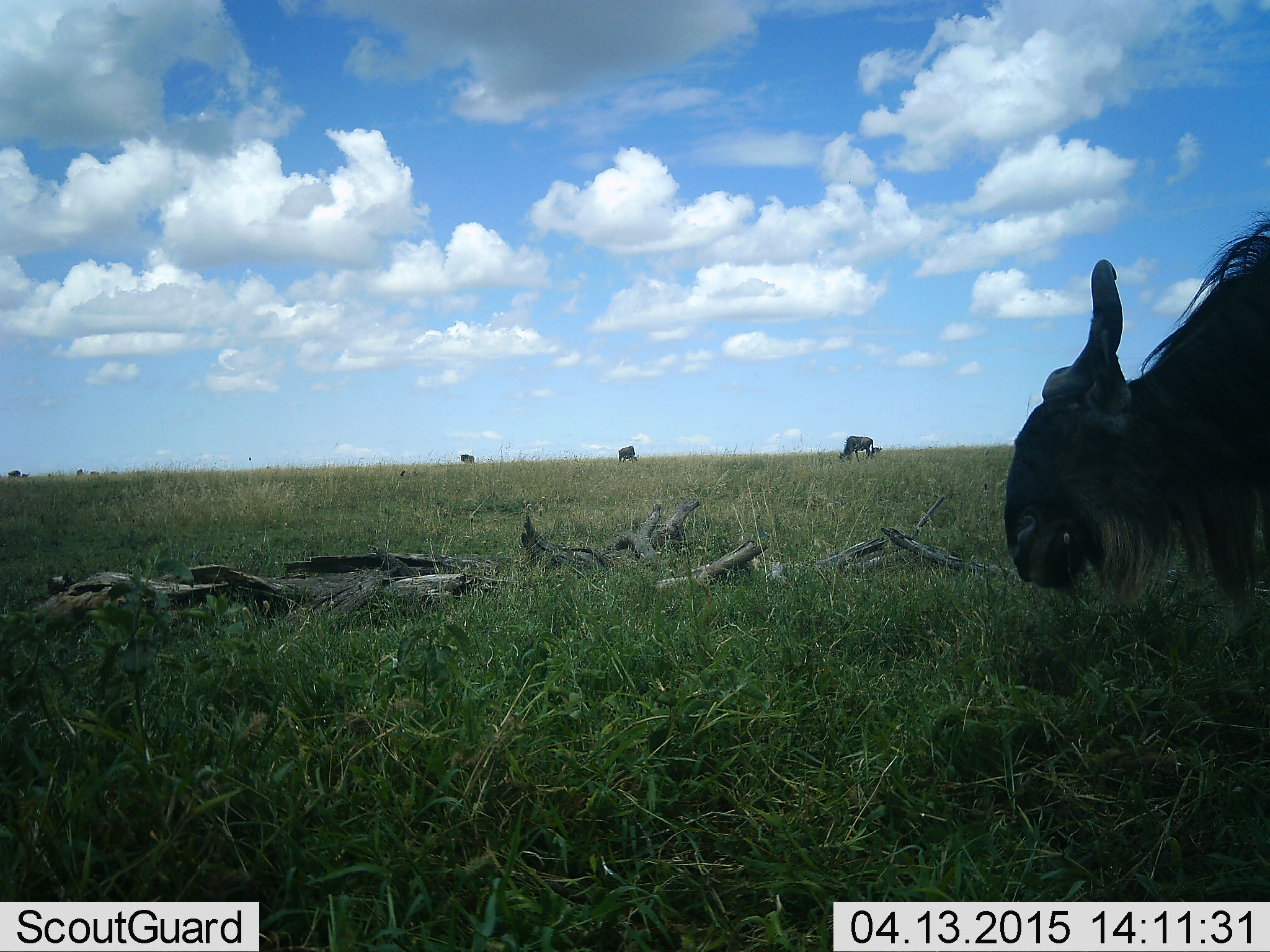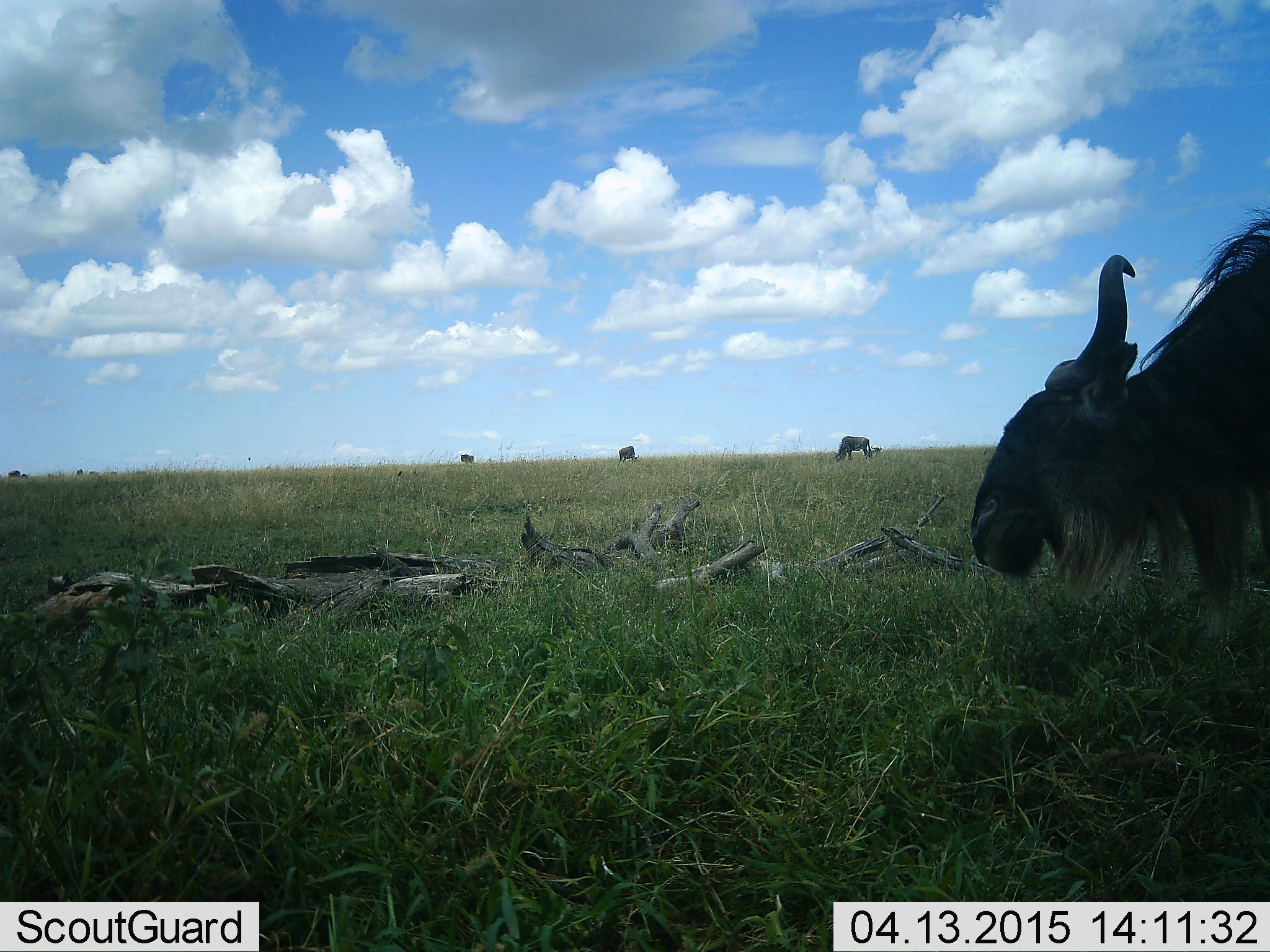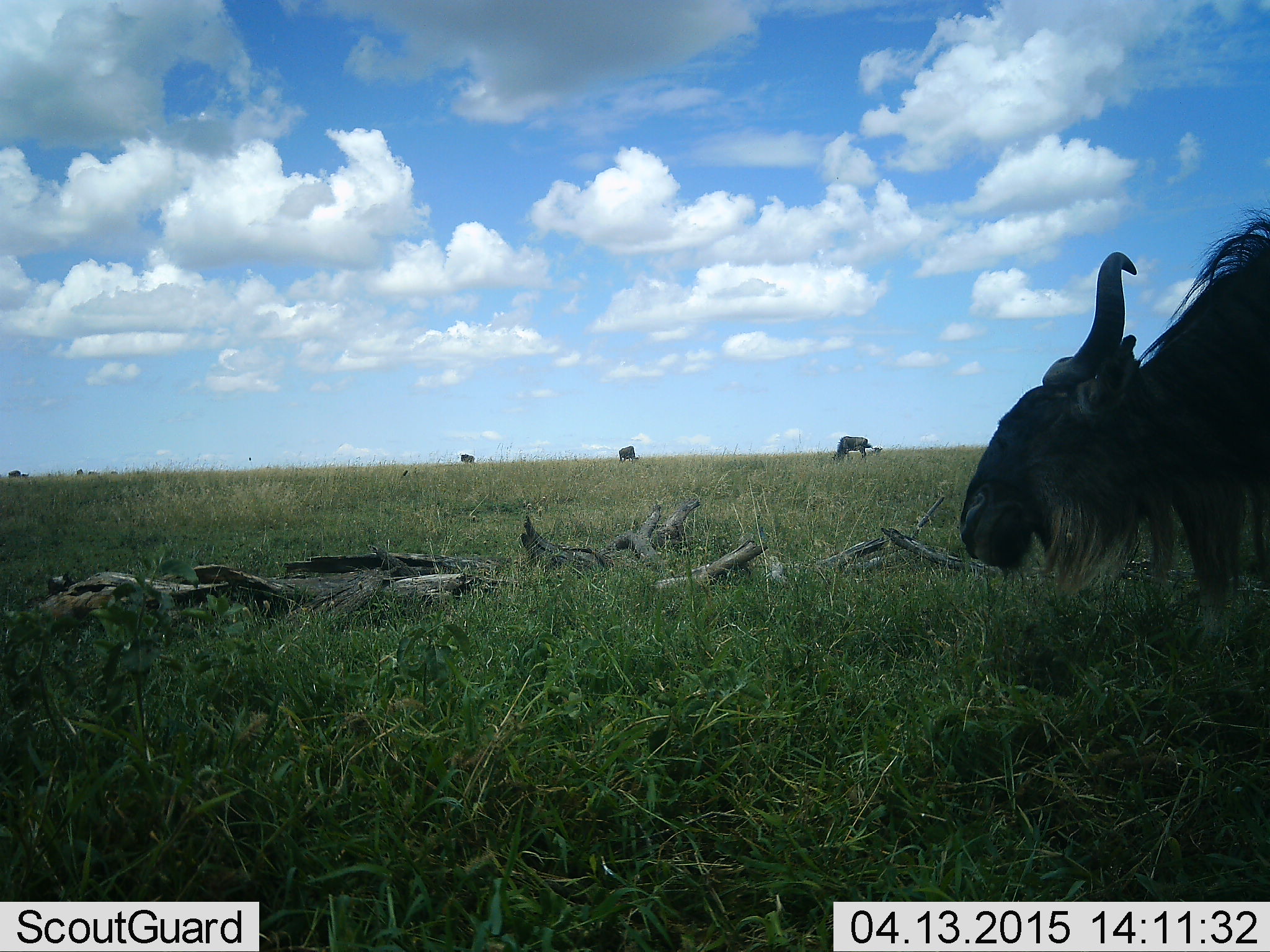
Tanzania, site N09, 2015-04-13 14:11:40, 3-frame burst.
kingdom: Animalia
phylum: Chordata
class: Mammalia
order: Artiodactyla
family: Bovidae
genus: Connochaetes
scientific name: Connochaetes taurinus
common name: blue wildebeest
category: wildebeest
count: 4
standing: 50%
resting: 0%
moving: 0%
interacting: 0%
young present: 0%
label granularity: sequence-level